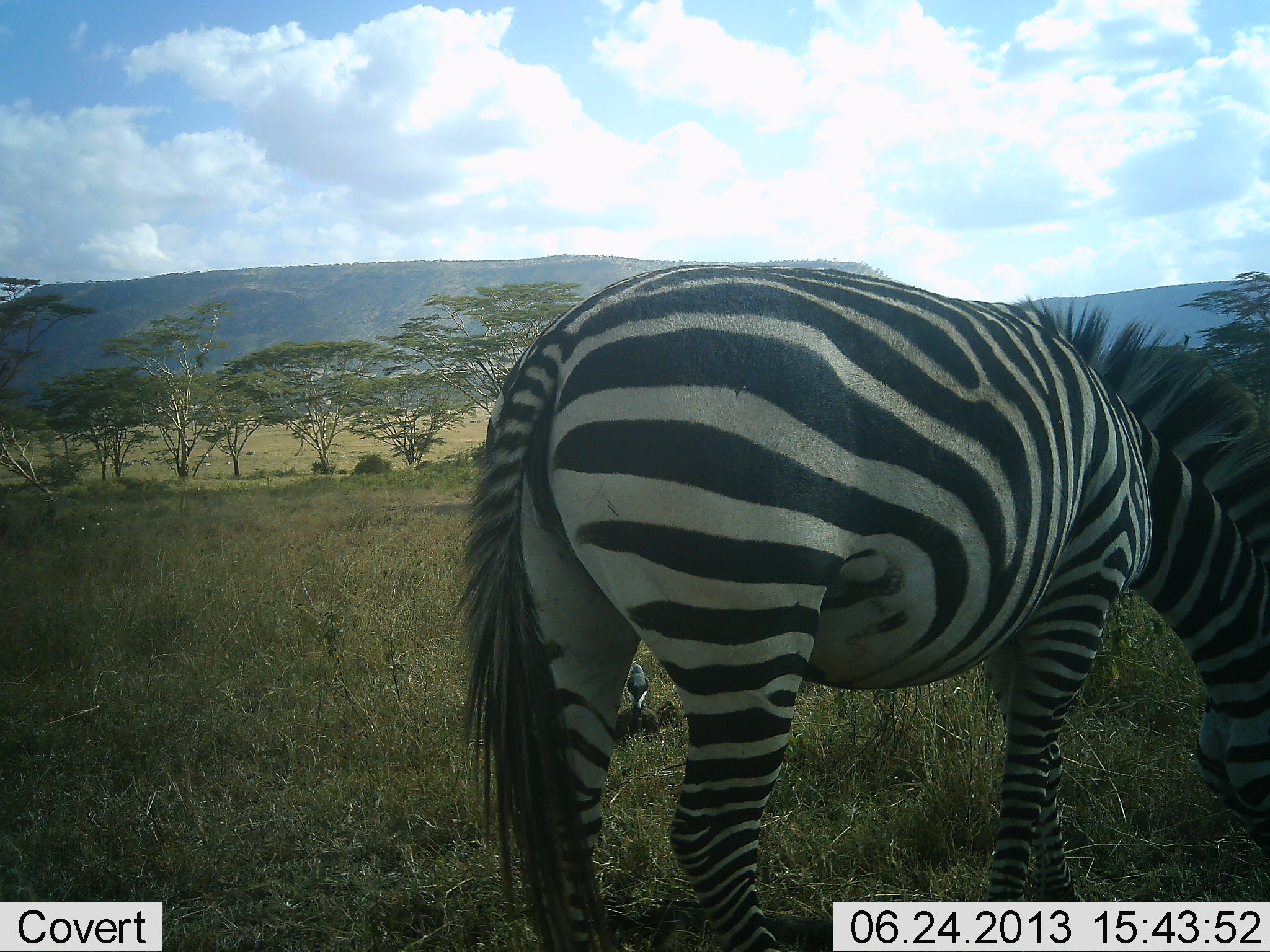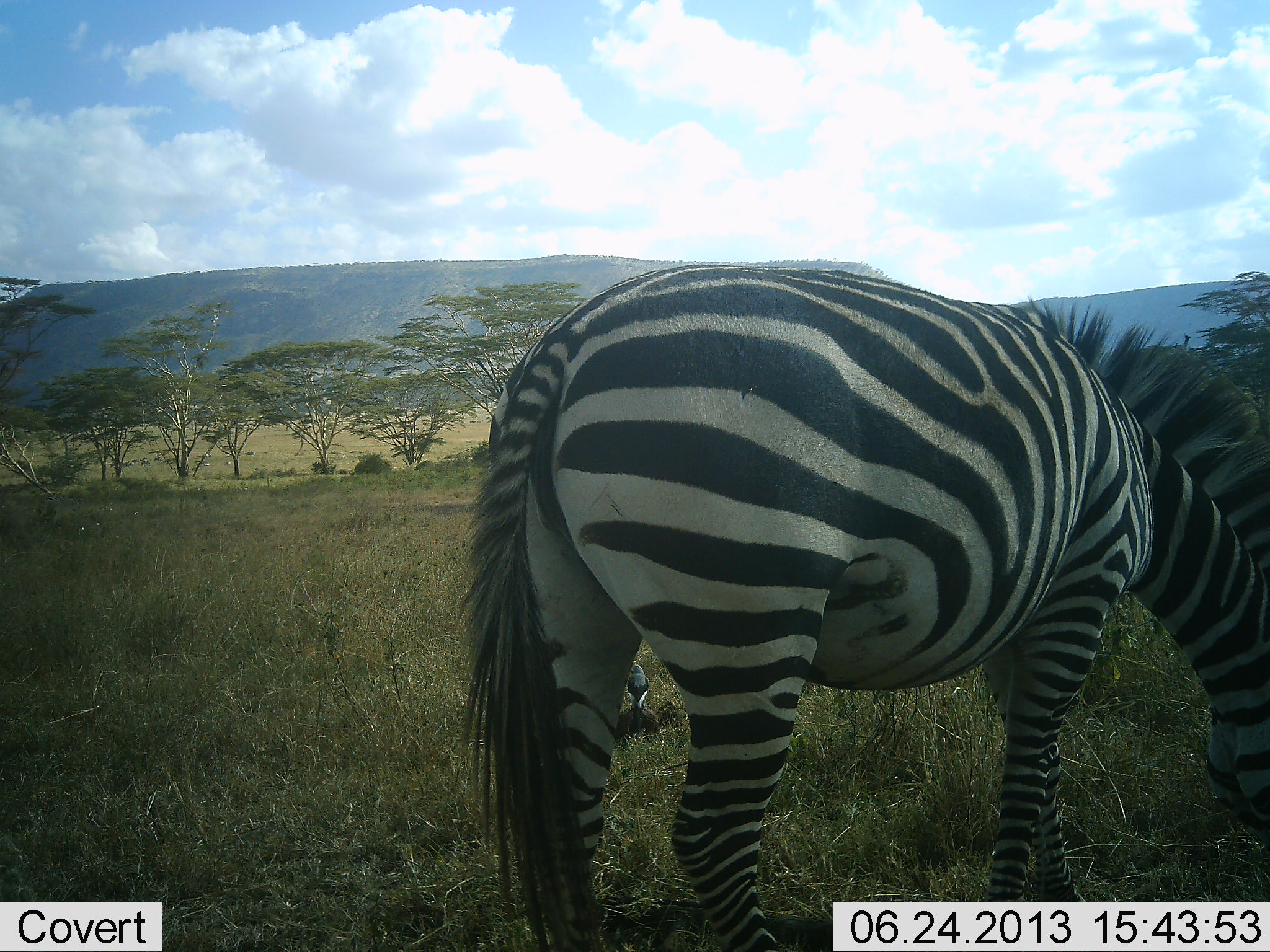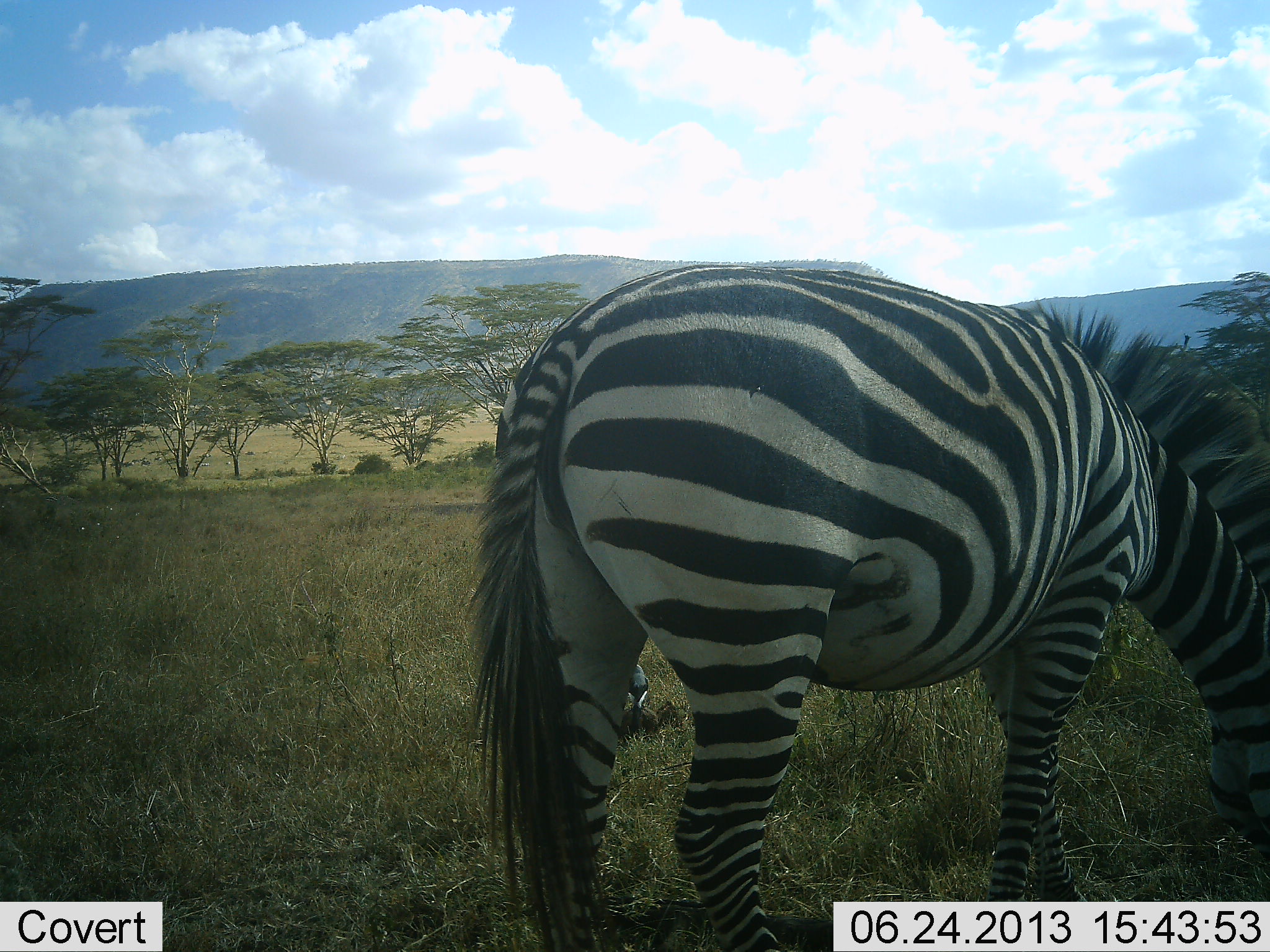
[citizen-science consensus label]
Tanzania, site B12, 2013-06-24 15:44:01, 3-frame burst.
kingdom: Animalia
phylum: Chordata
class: Aves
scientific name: Aves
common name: bird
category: otherbird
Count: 1.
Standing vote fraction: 90%.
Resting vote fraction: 10%.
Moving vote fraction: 0%.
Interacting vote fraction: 0%.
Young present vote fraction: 0%.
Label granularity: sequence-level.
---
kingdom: Animalia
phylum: Chordata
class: Mammalia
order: Perissodactyla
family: Equidae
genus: Equus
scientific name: Equus quagga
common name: plains zebra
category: zebra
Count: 1.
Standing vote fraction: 21%.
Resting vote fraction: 0%.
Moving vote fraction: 0%.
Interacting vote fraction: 0%.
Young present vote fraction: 0%.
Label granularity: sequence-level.